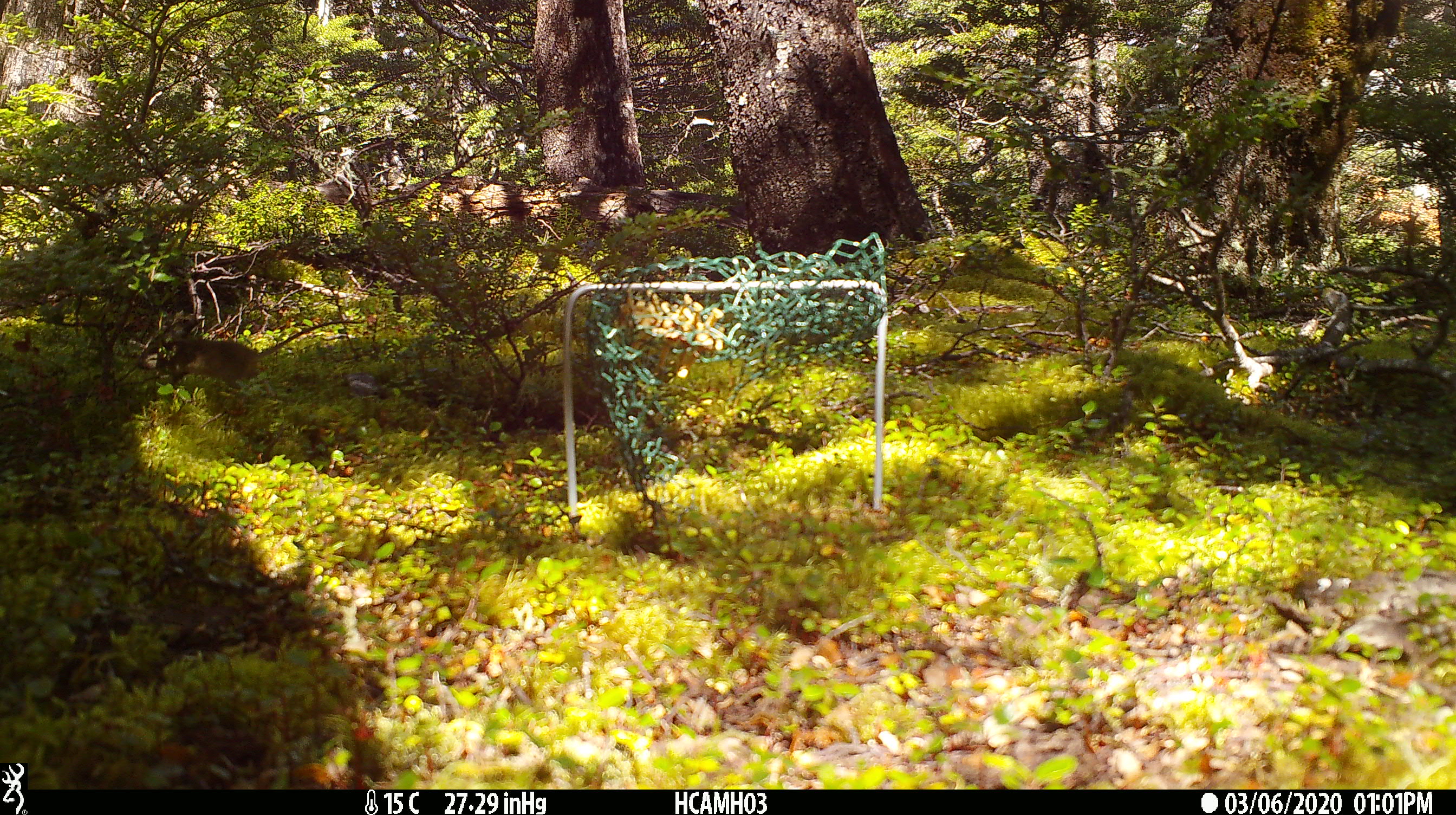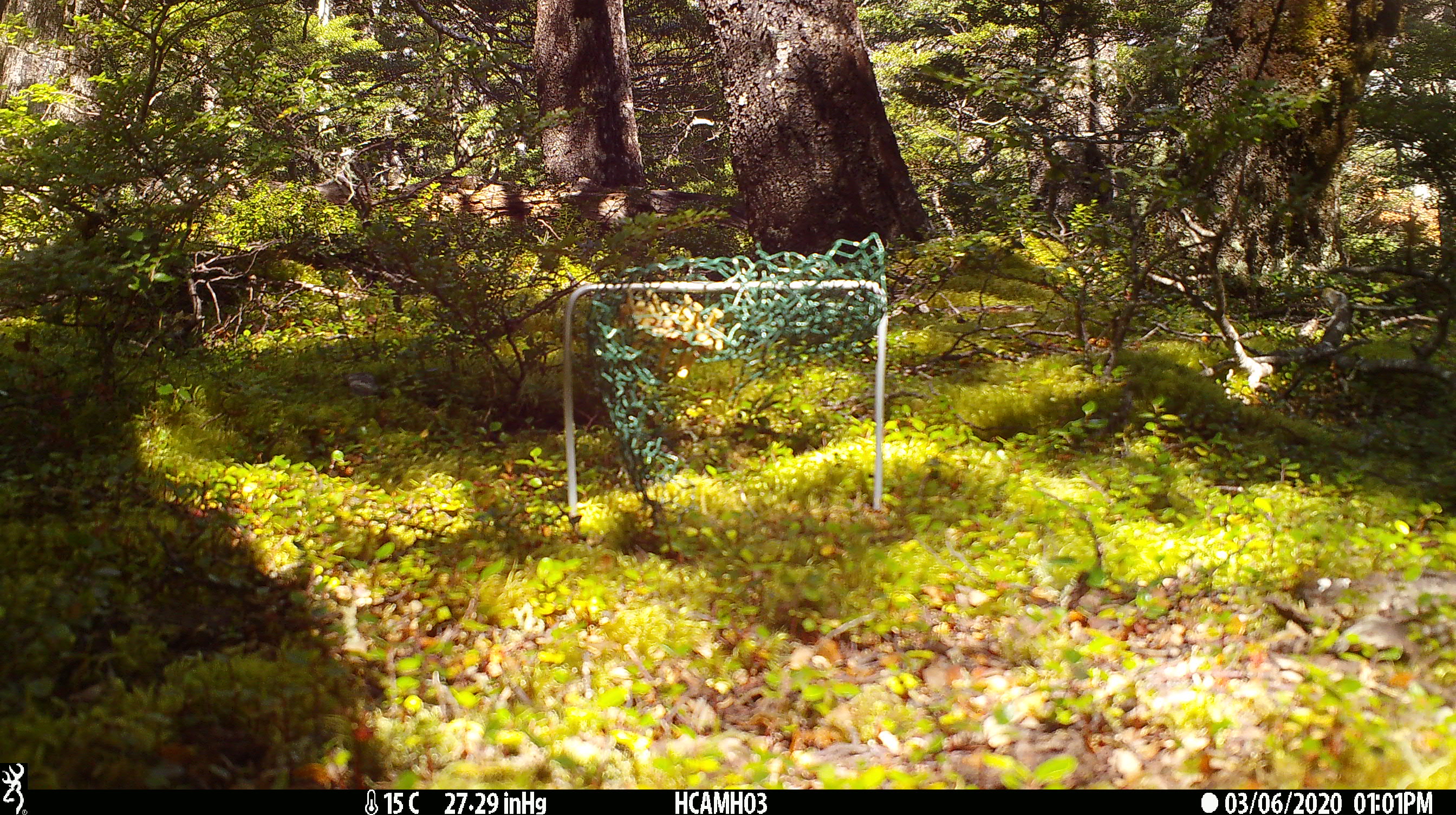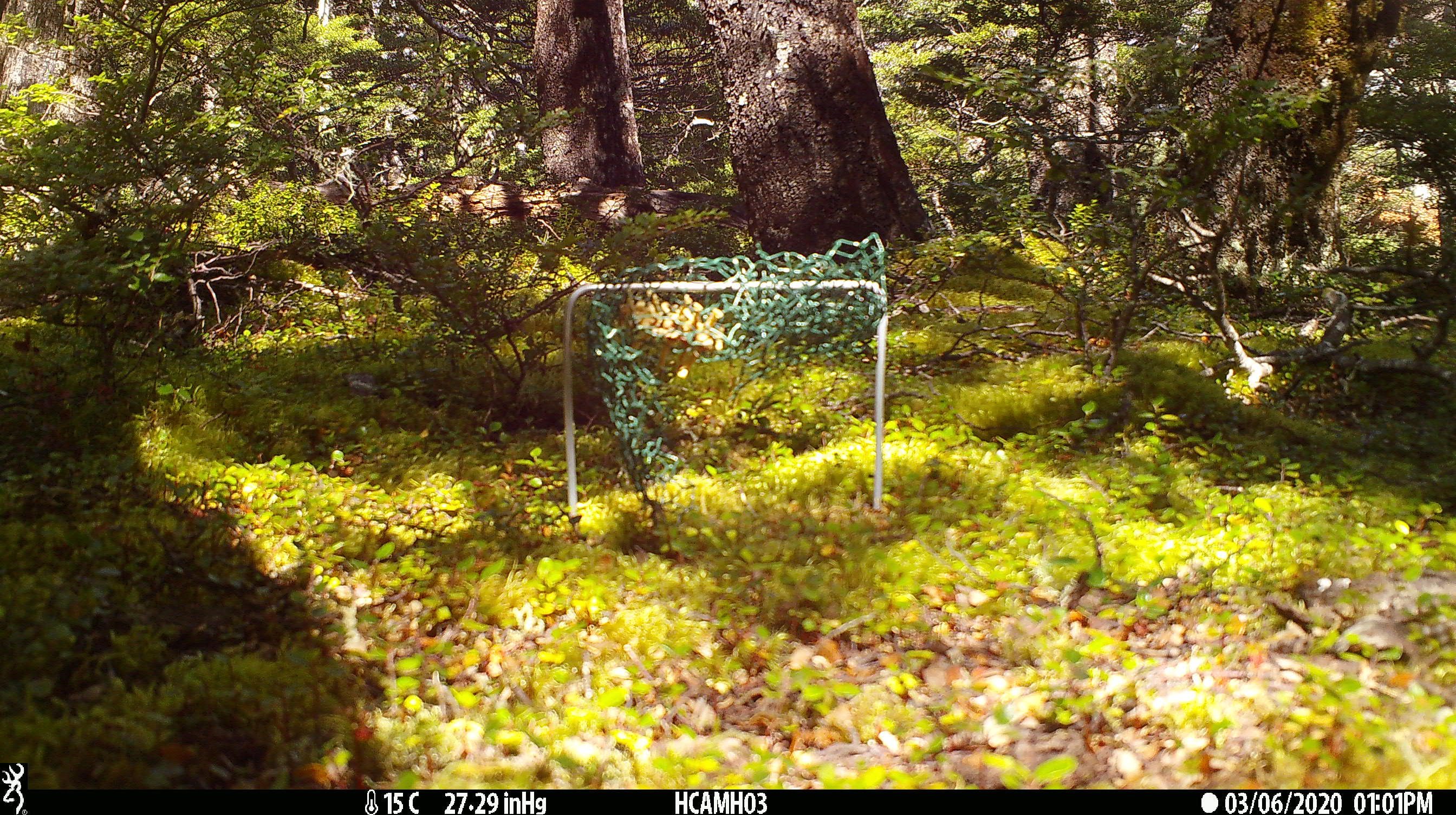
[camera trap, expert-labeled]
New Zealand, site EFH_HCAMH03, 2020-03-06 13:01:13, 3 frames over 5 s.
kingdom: Animalia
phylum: Chordata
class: Mammalia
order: Rodentia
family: Muridae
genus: Mus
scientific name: Mus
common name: mouse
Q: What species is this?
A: Mouse (Mus).